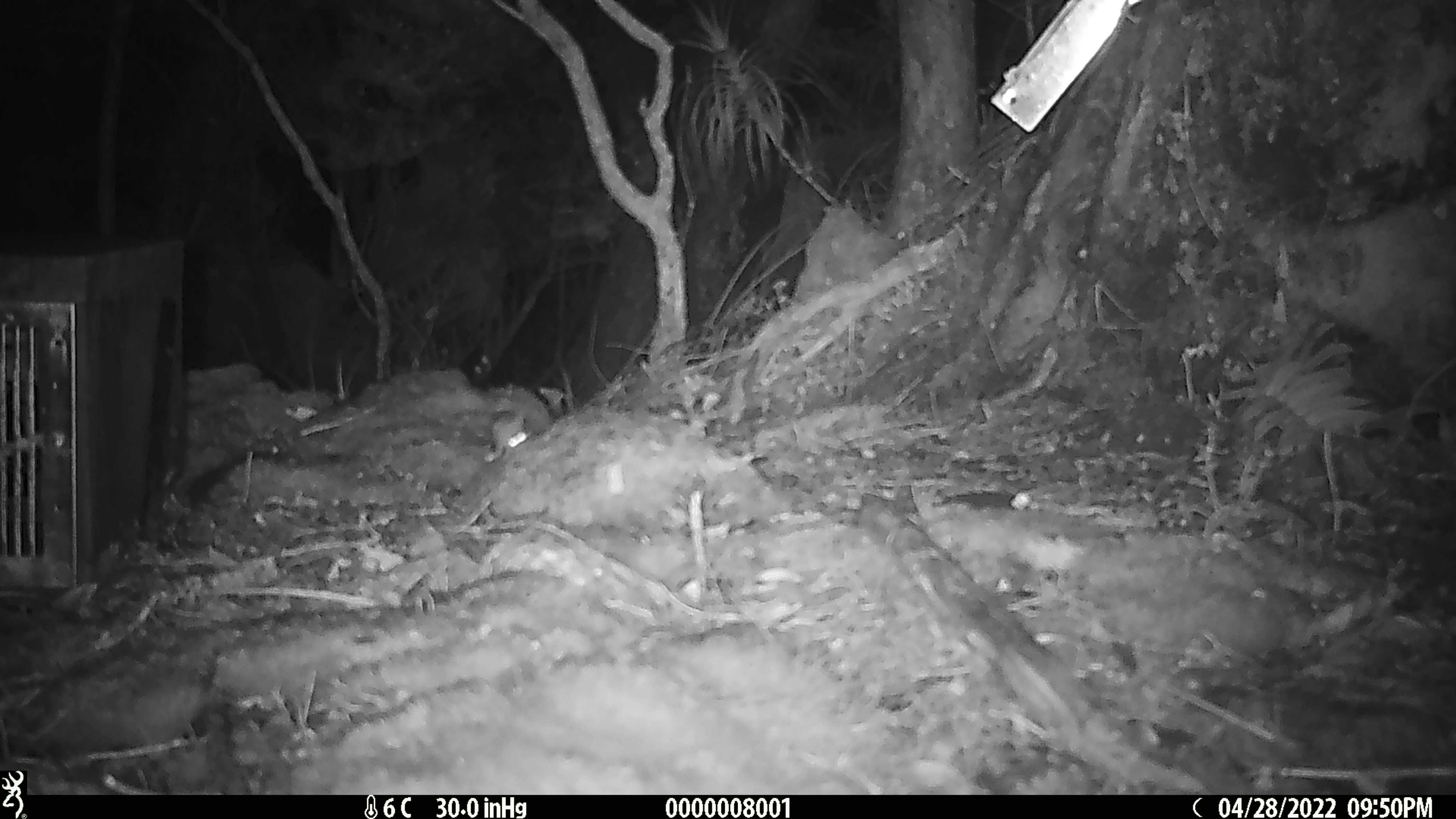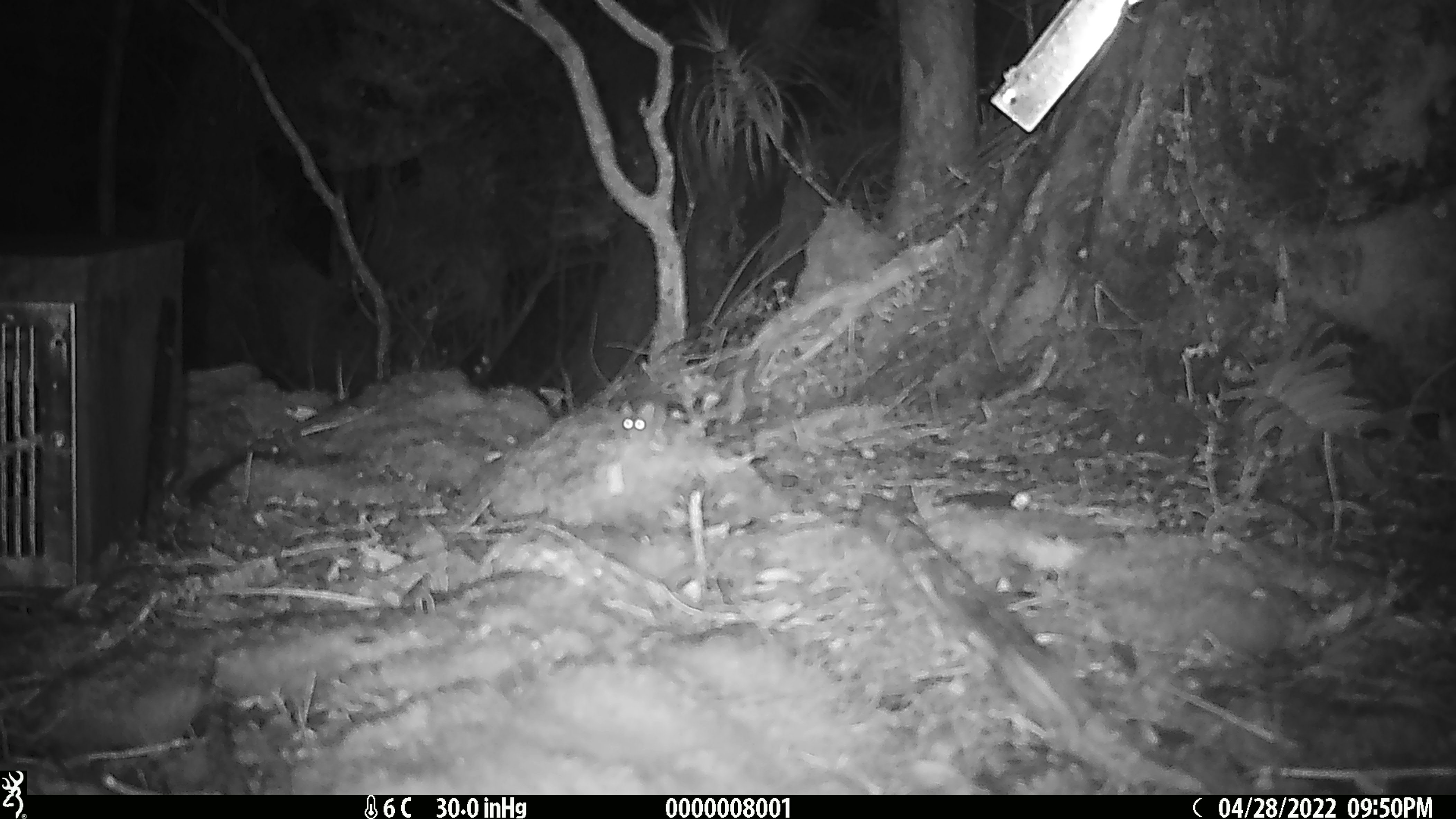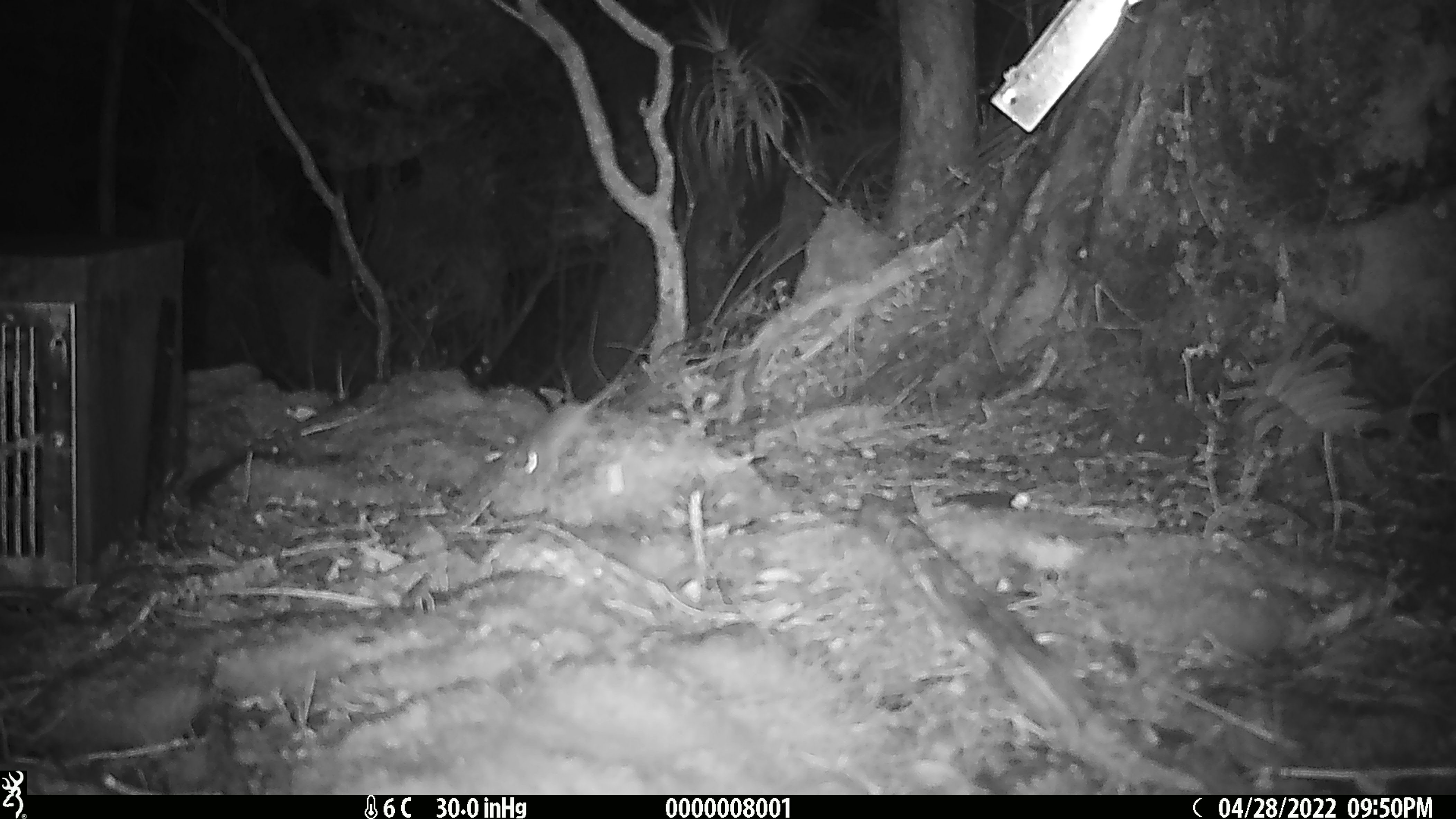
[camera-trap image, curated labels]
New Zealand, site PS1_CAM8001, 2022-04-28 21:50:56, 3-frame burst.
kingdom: Animalia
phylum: Chordata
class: Mammalia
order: Rodentia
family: Muridae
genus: Mus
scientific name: Mus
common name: mouse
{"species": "mouse (Mus)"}